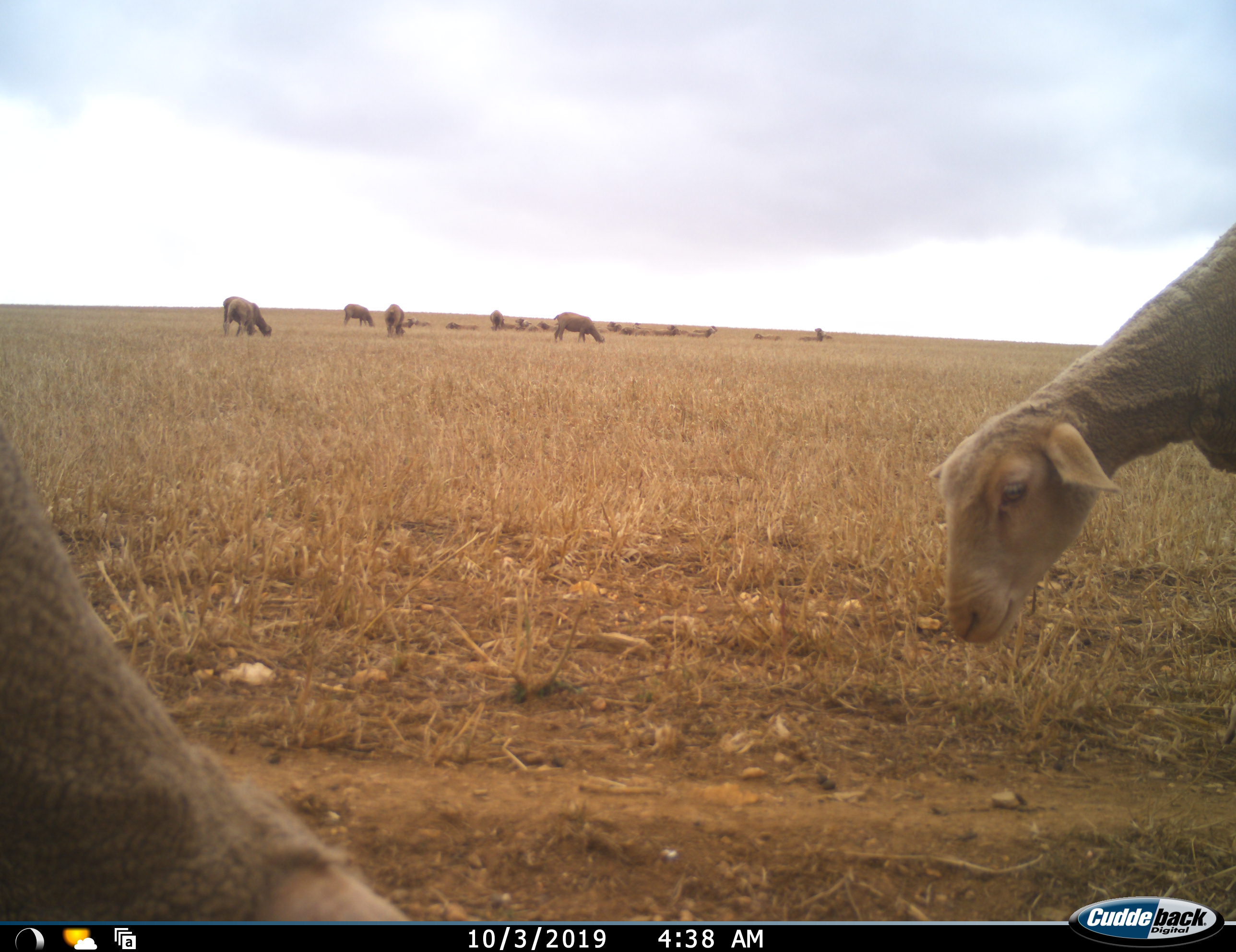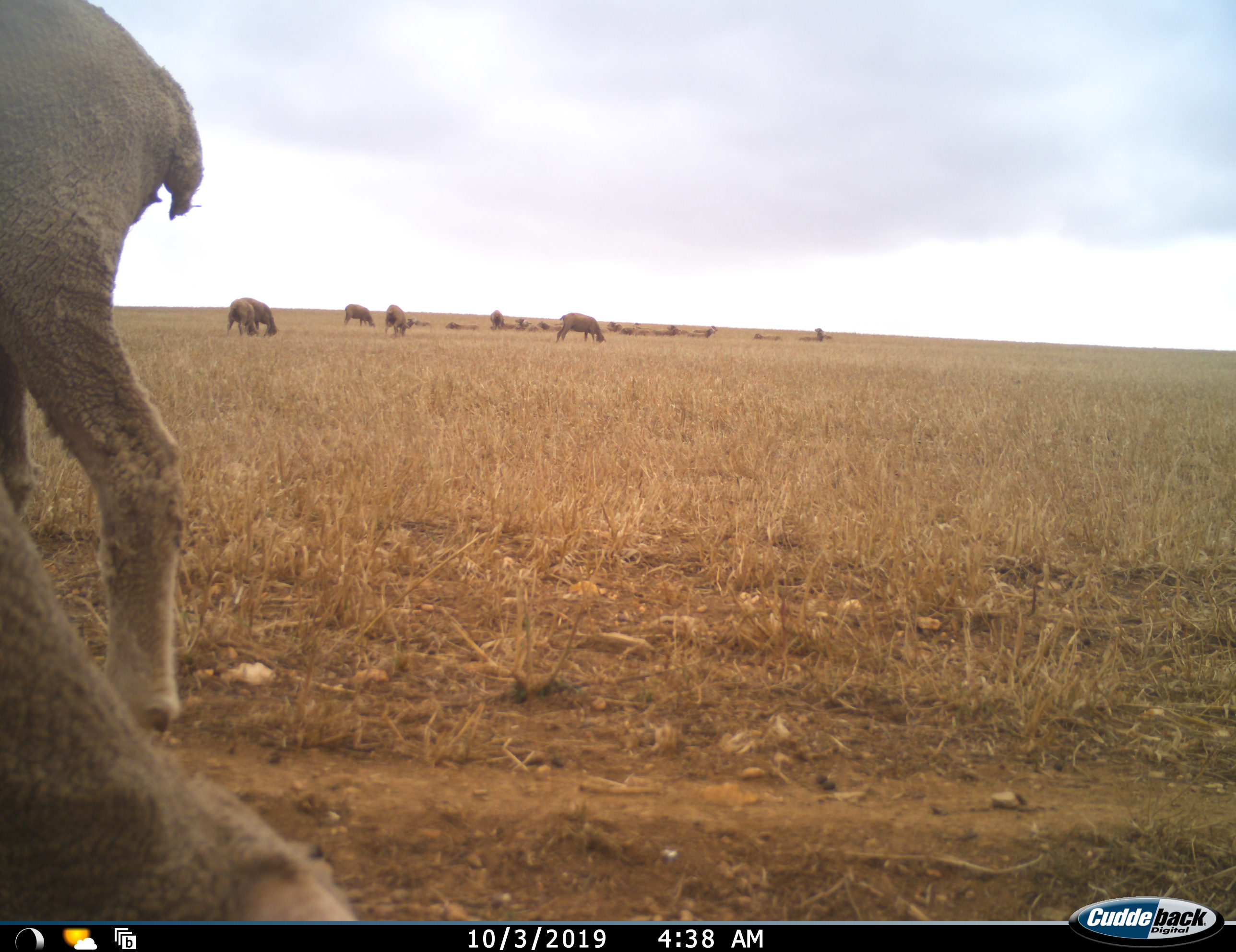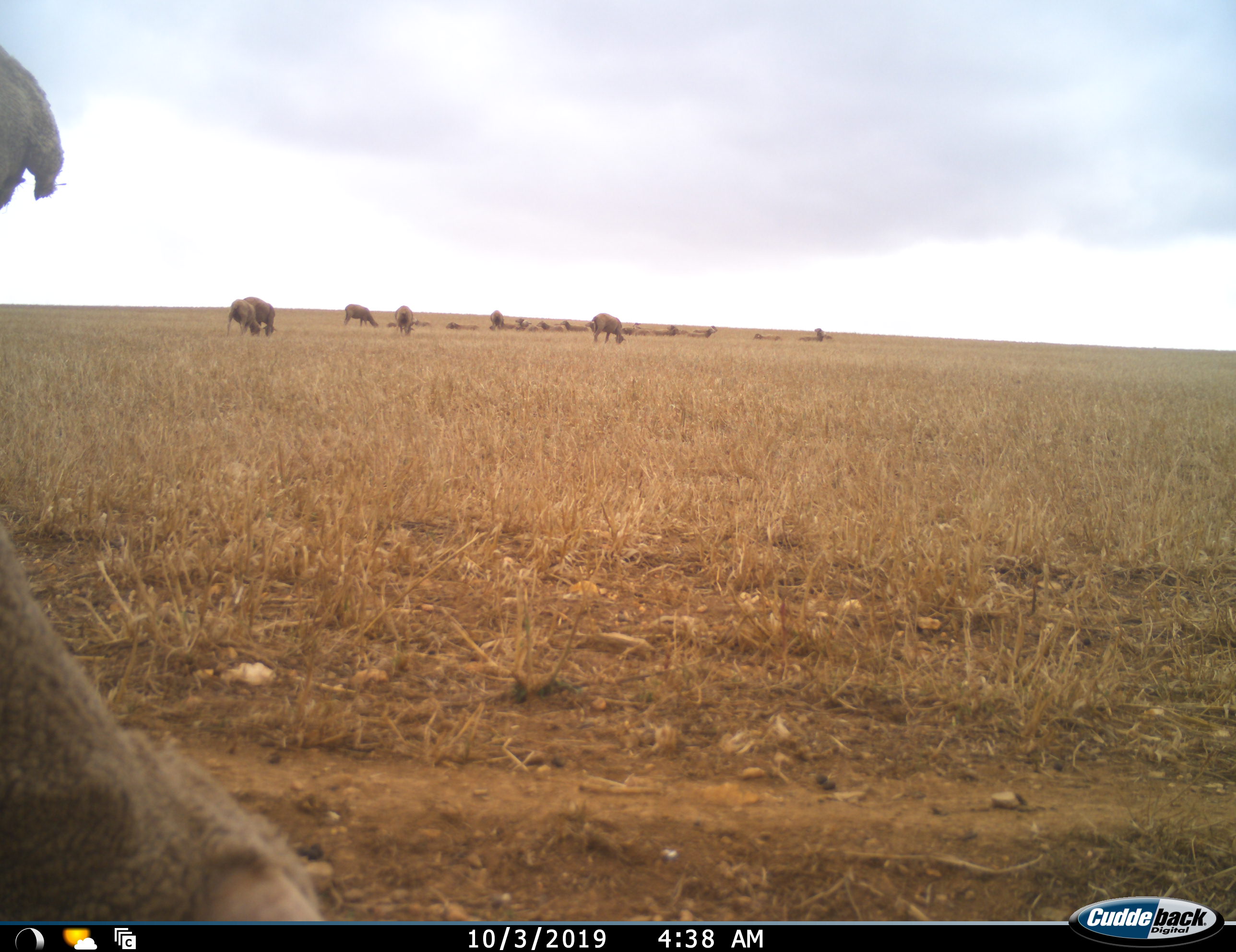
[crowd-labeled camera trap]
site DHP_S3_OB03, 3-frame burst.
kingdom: Animalia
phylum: Chordata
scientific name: Vertebrata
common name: domestic animal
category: domesticanimal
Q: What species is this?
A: Domesticanimal (domestic animal) (Vertebrata).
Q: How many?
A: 11-50.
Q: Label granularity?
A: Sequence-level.